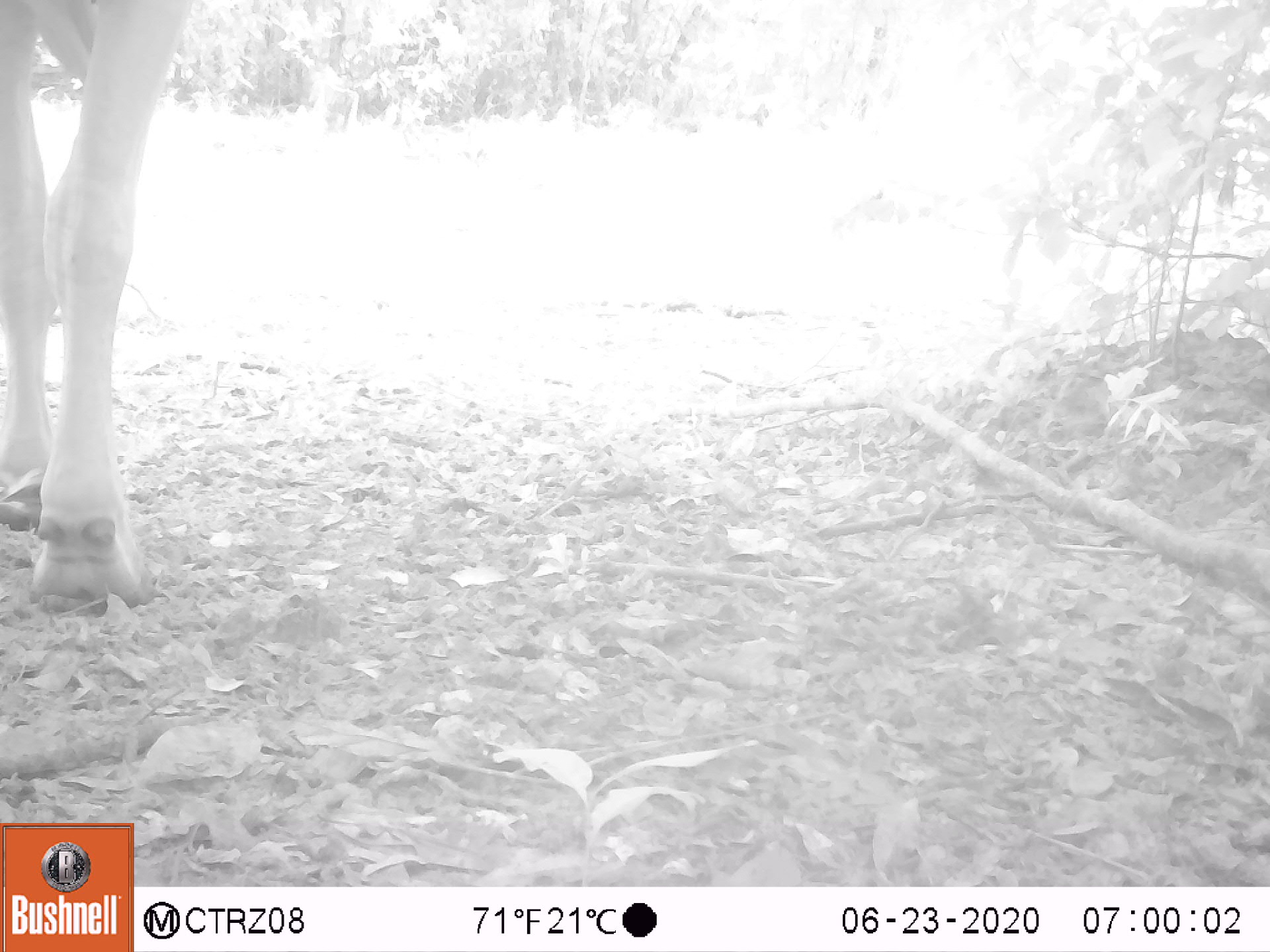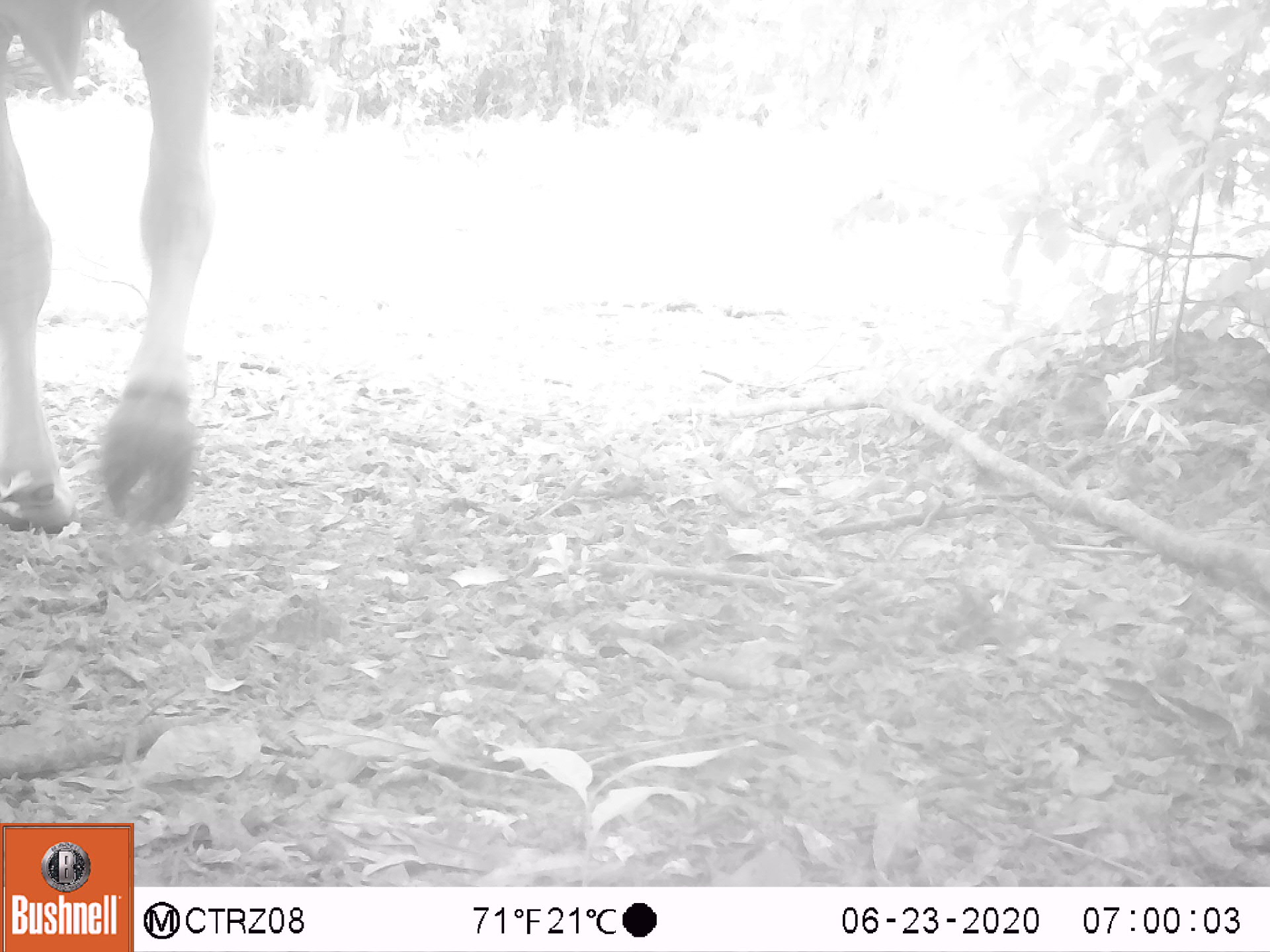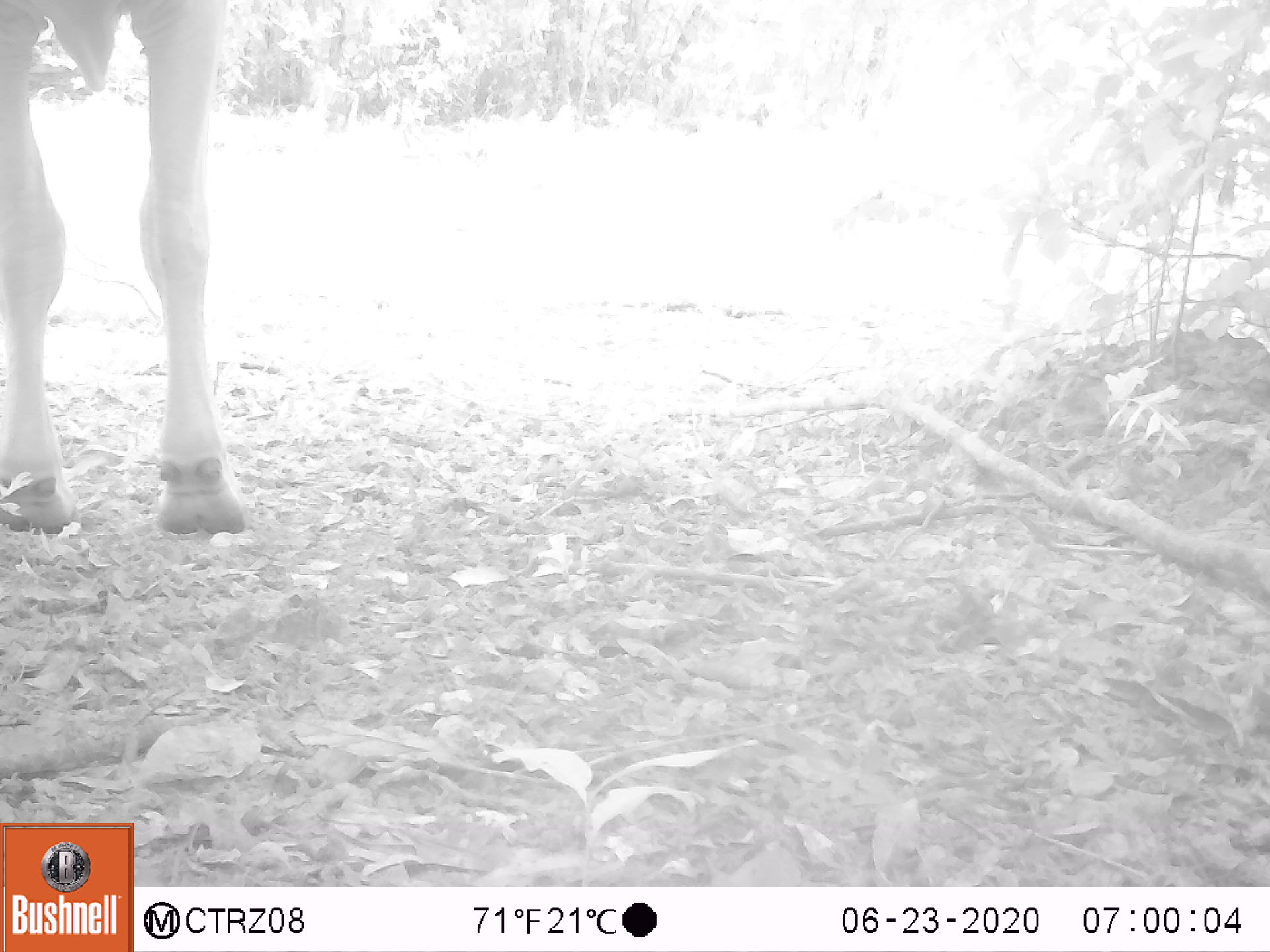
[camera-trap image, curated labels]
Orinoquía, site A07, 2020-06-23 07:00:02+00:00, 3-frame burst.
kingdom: Animalia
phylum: Chordata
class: Mammalia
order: Artiodactyla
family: Bovidae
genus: Bos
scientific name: Bos taurus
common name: cow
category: cattle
Cattle (cow) (Bos taurus).